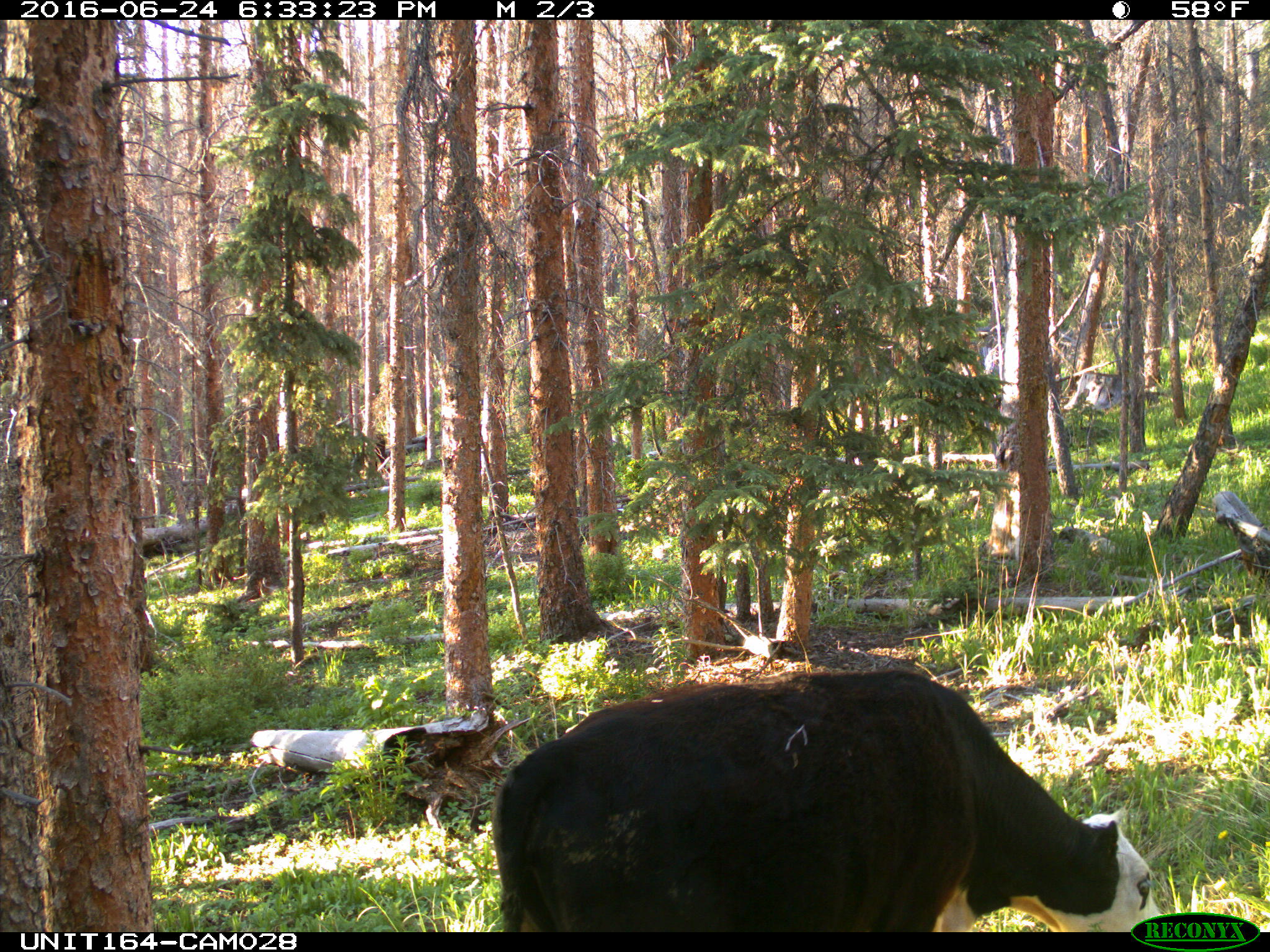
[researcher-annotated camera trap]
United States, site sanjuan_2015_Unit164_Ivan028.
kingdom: Animalia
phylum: Chordata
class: Mammalia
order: Artiodactyla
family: Bovidae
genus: Bos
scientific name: Bos taurus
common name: domestic cow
Bos taurus (domestic cow).